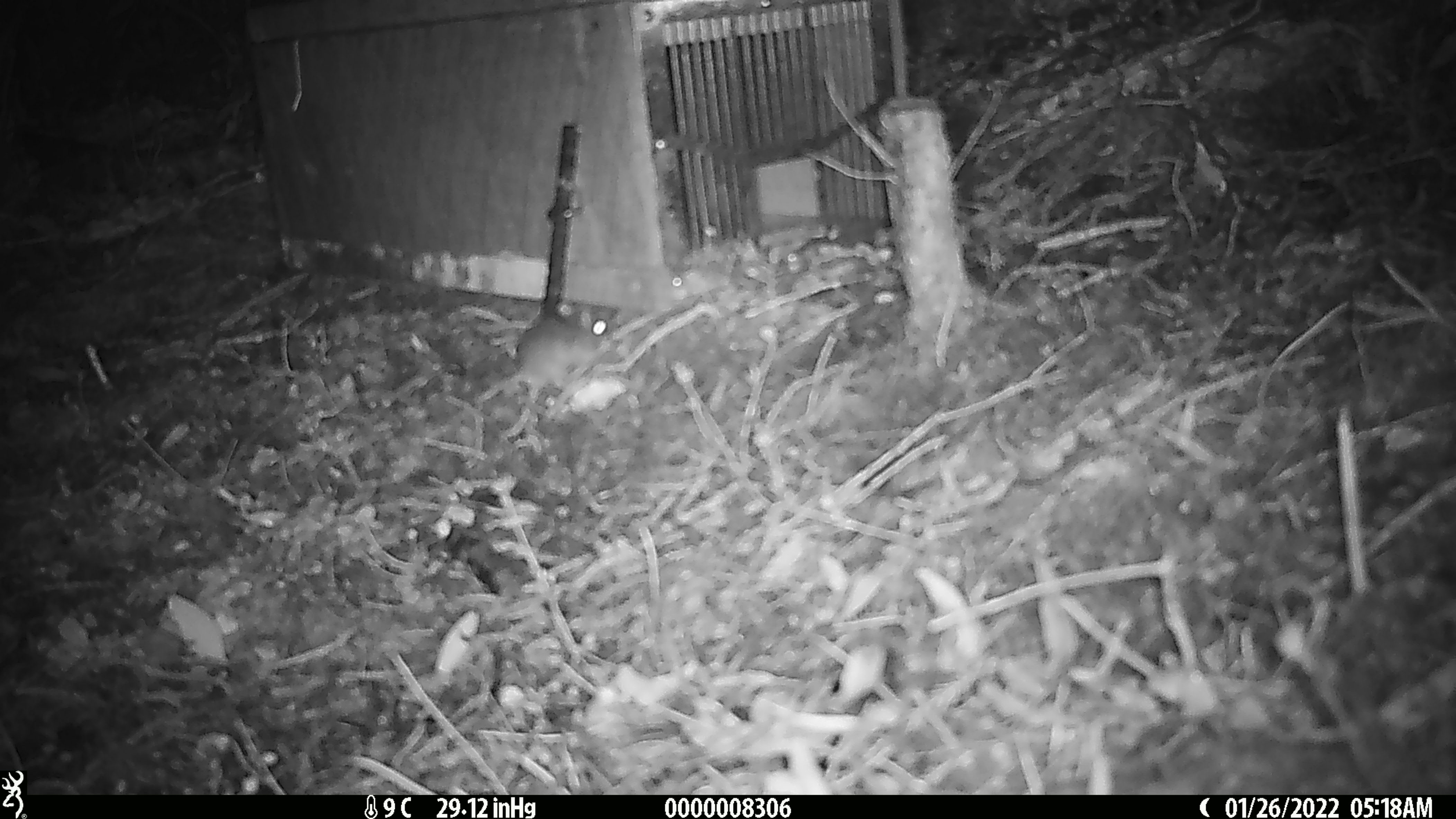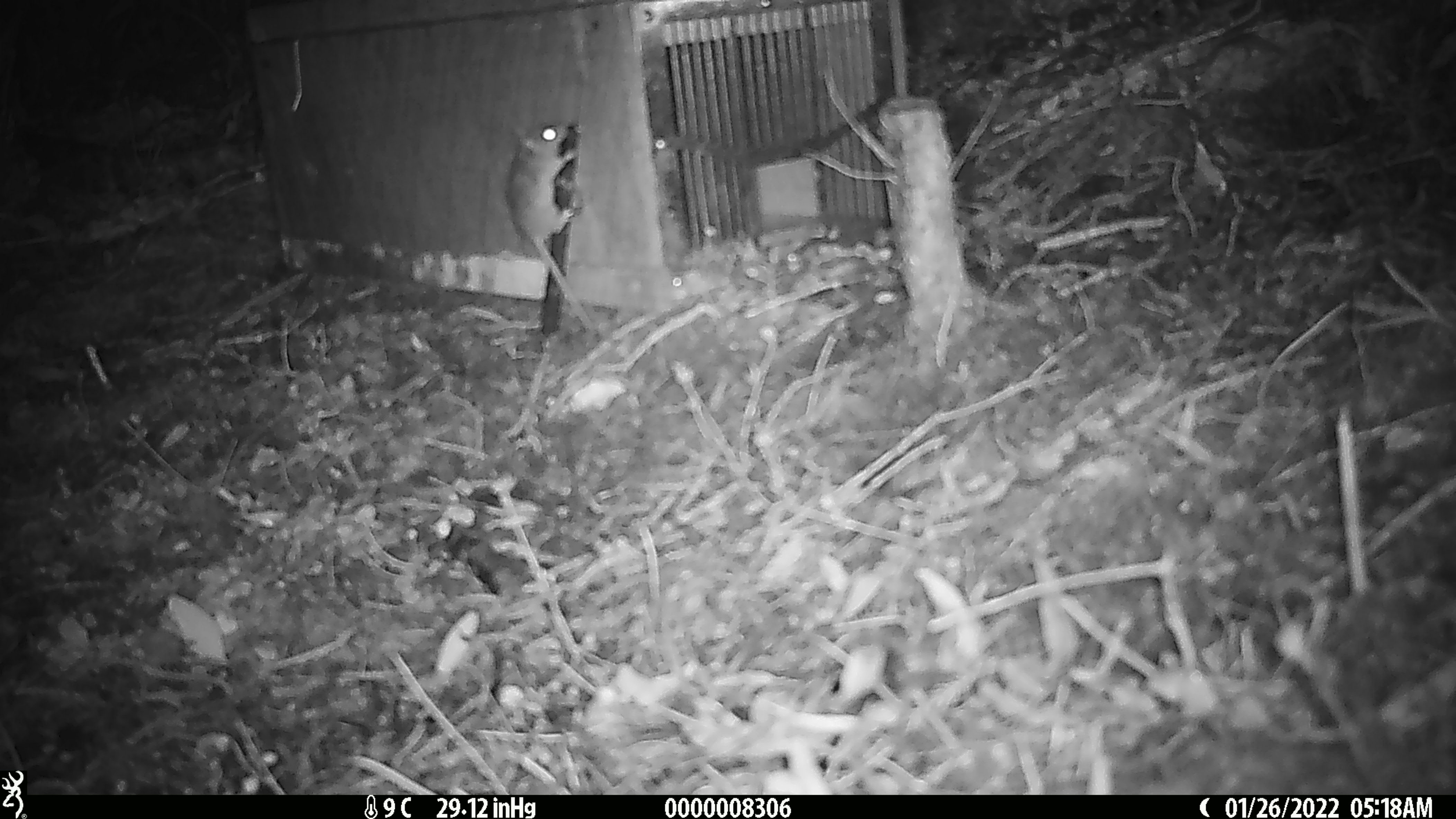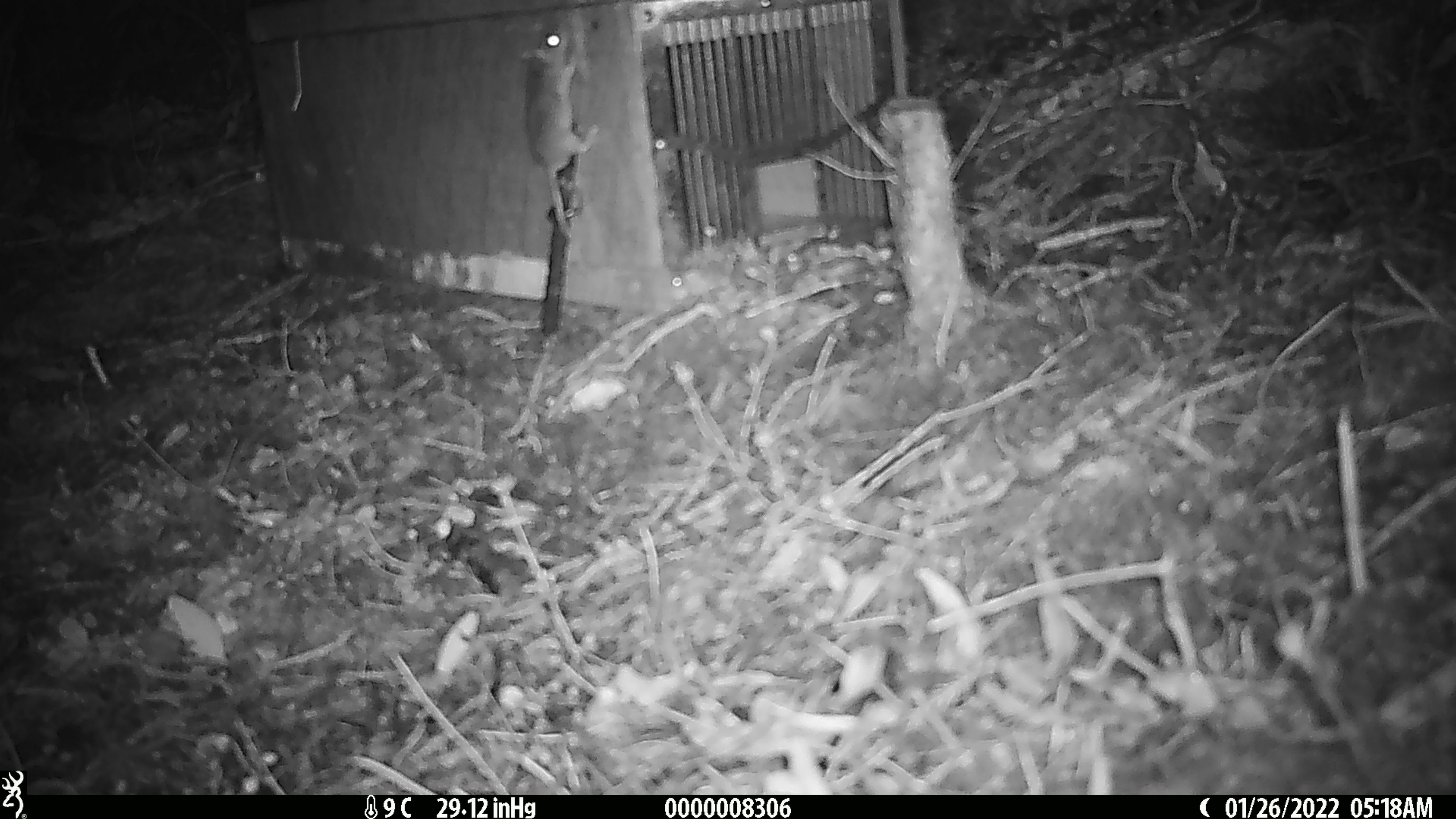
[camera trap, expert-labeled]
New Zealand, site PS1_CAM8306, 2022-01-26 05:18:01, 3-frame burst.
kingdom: Animalia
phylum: Chordata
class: Mammalia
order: Rodentia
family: Muridae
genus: Mus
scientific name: Mus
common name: mouse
Mouse (Mus).